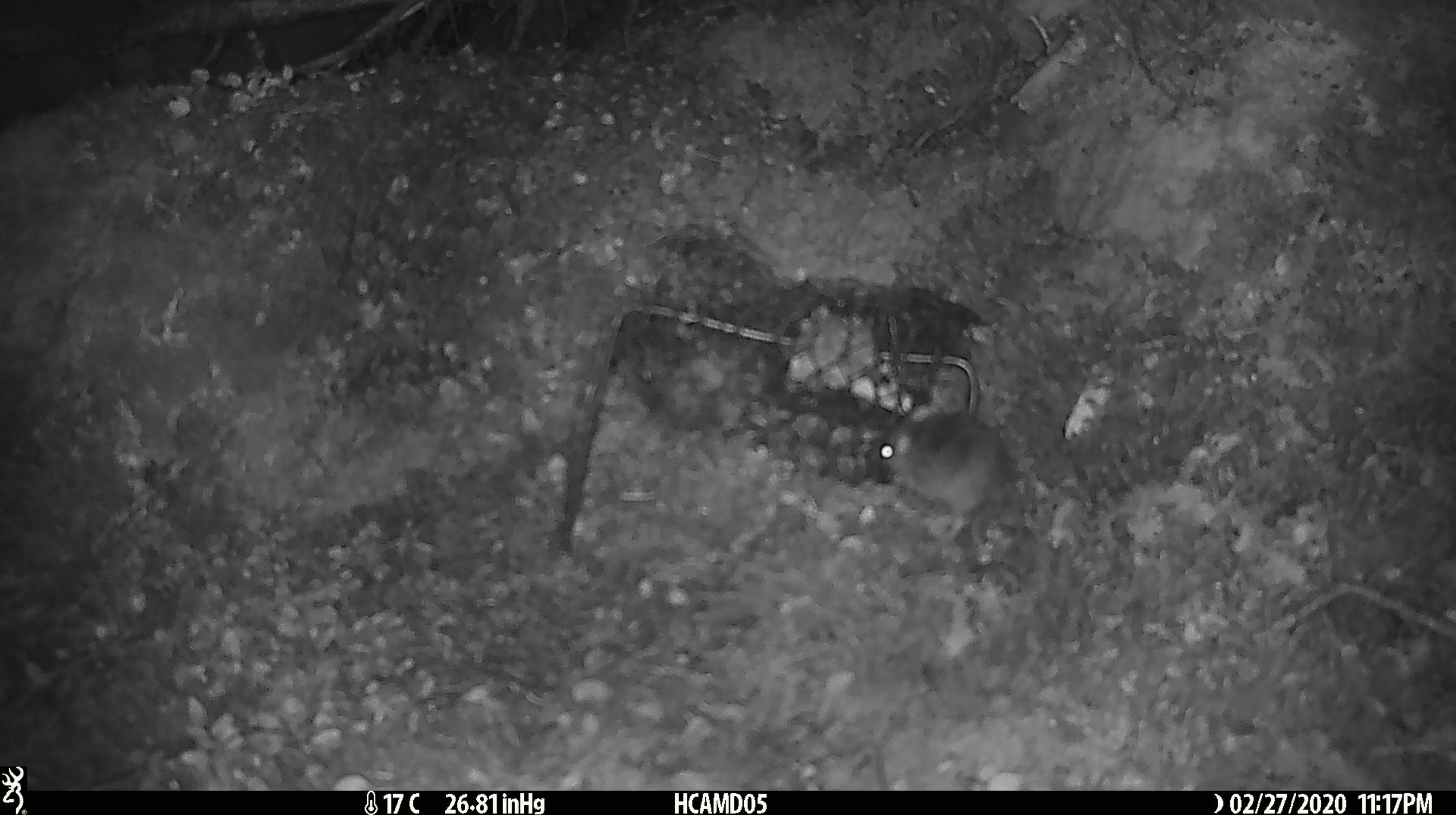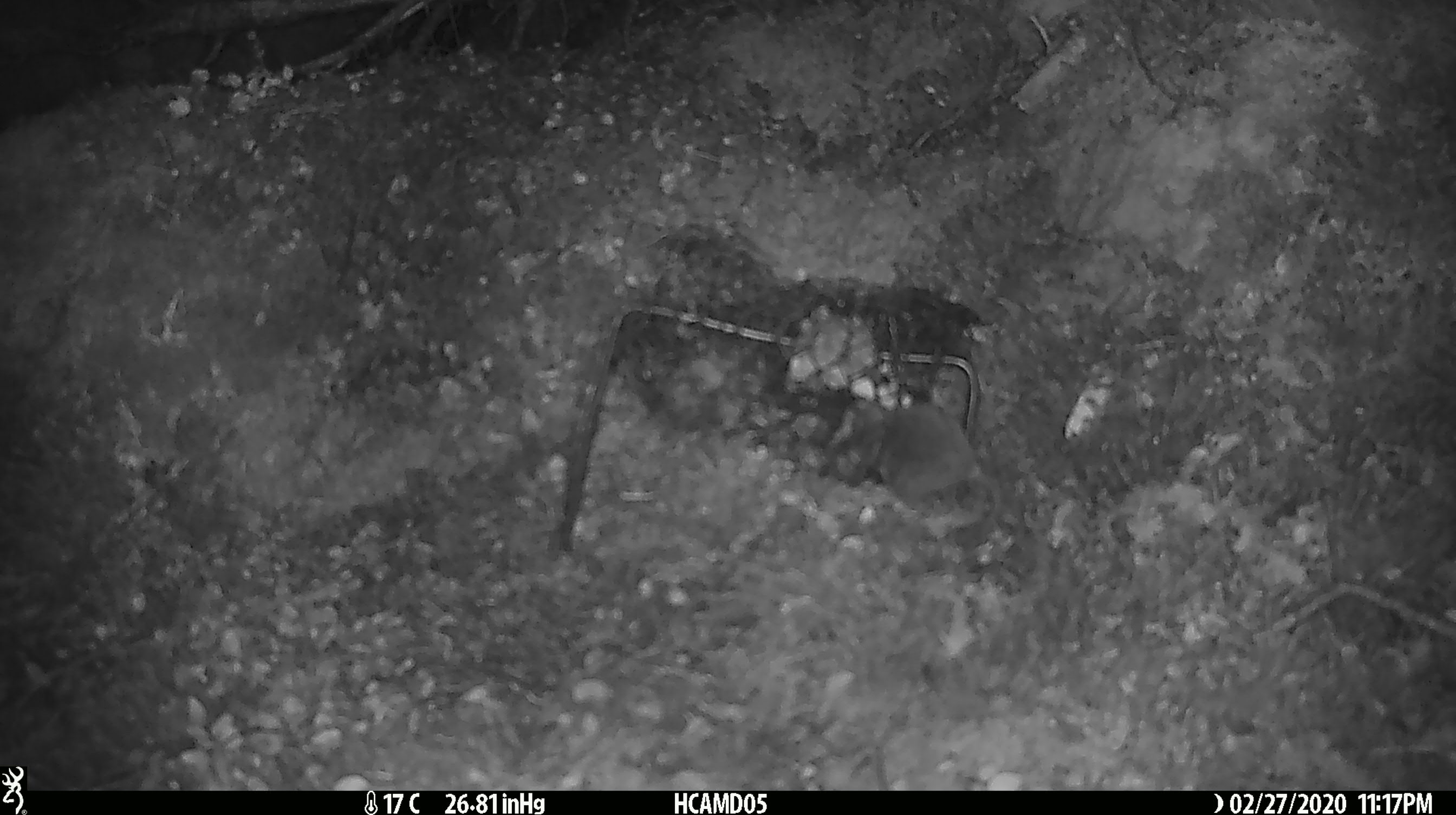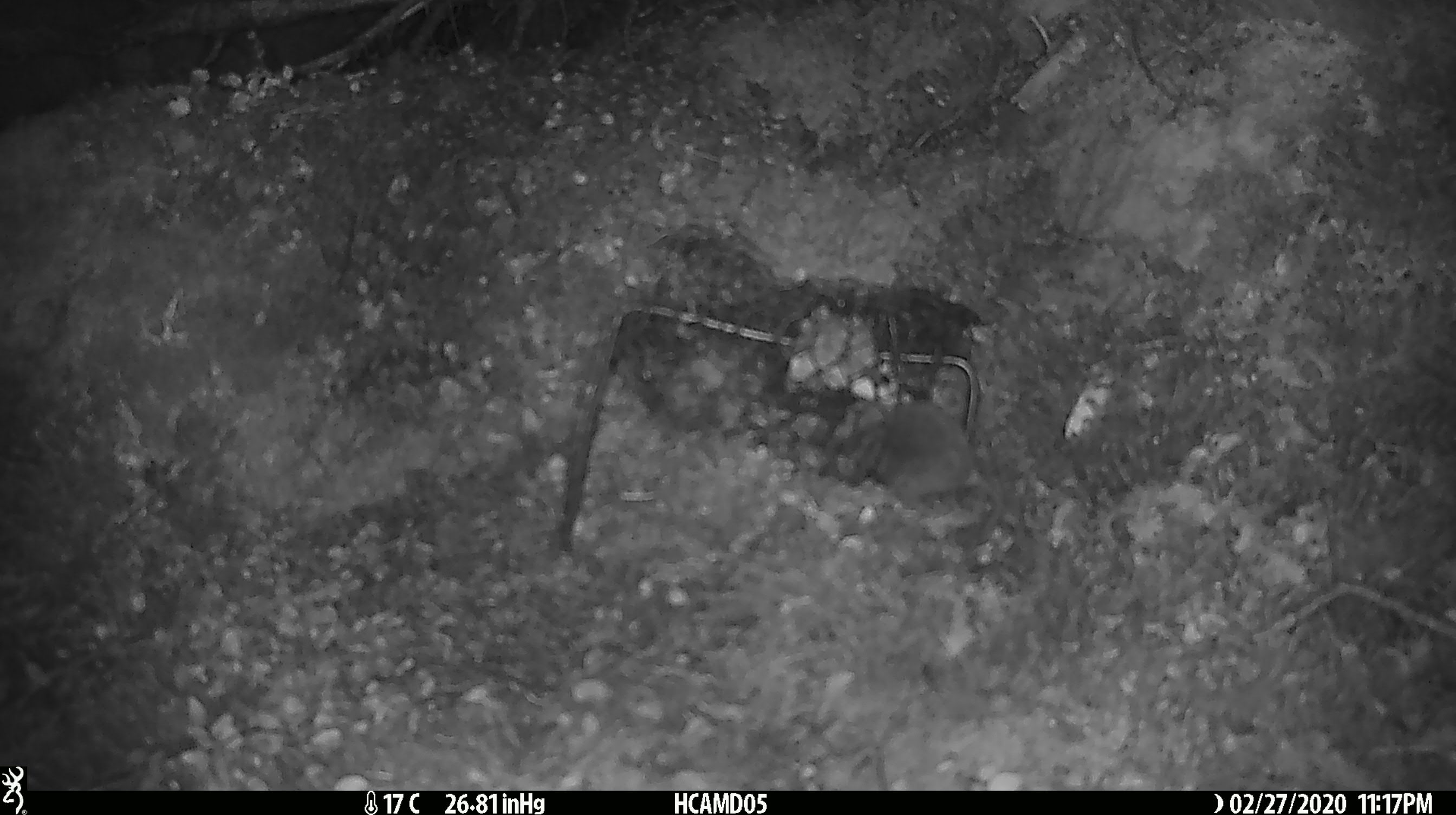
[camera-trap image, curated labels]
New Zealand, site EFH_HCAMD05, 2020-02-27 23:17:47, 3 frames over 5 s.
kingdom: Animalia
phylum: Chordata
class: Mammalia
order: Rodentia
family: Muridae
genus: Mus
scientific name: Mus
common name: mouse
Mouse (Mus).